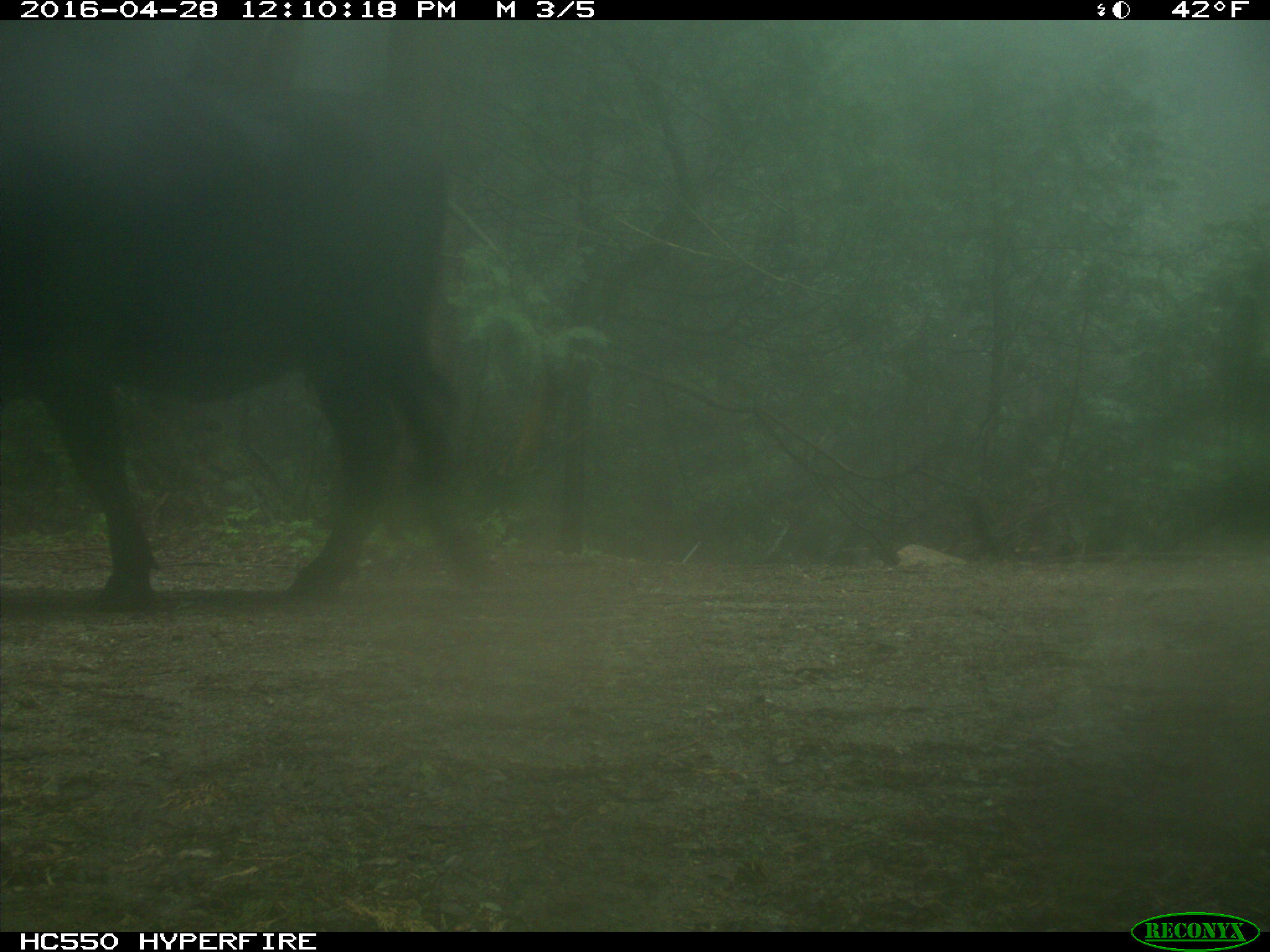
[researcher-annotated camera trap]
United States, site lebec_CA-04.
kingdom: Animalia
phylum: Chordata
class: Mammalia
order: Artiodactyla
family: Bovidae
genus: Bos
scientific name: Bos taurus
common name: domestic cow